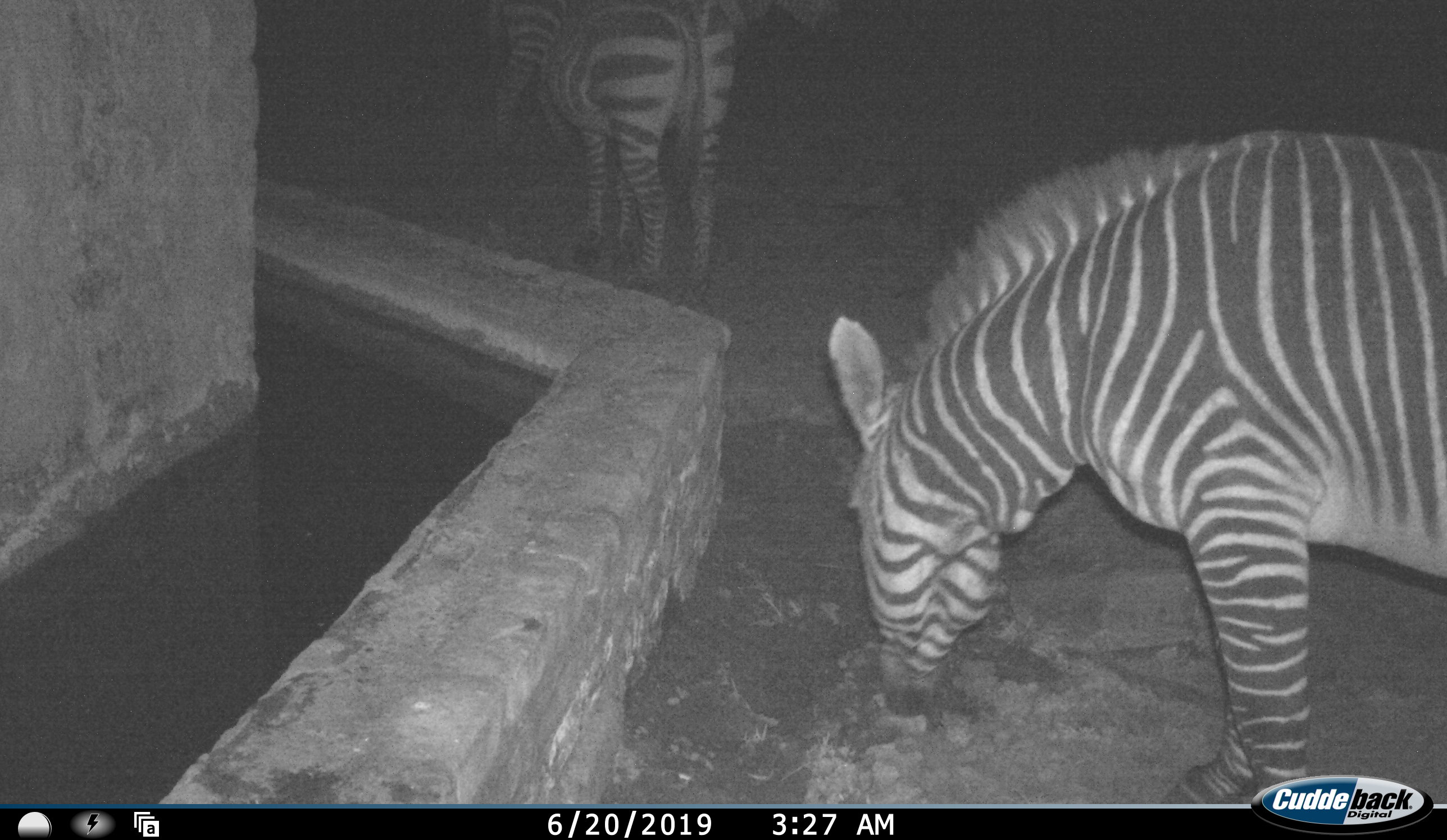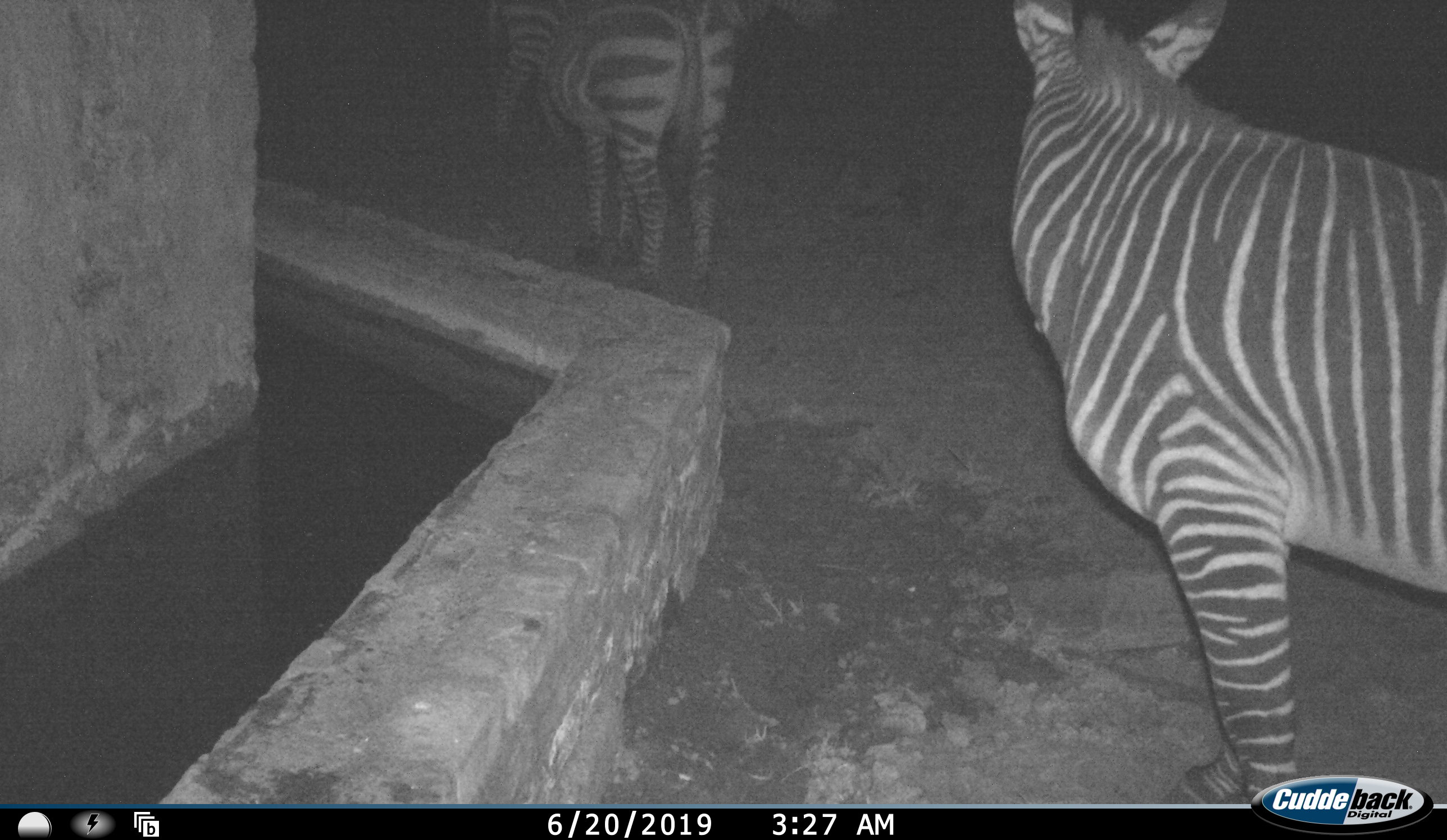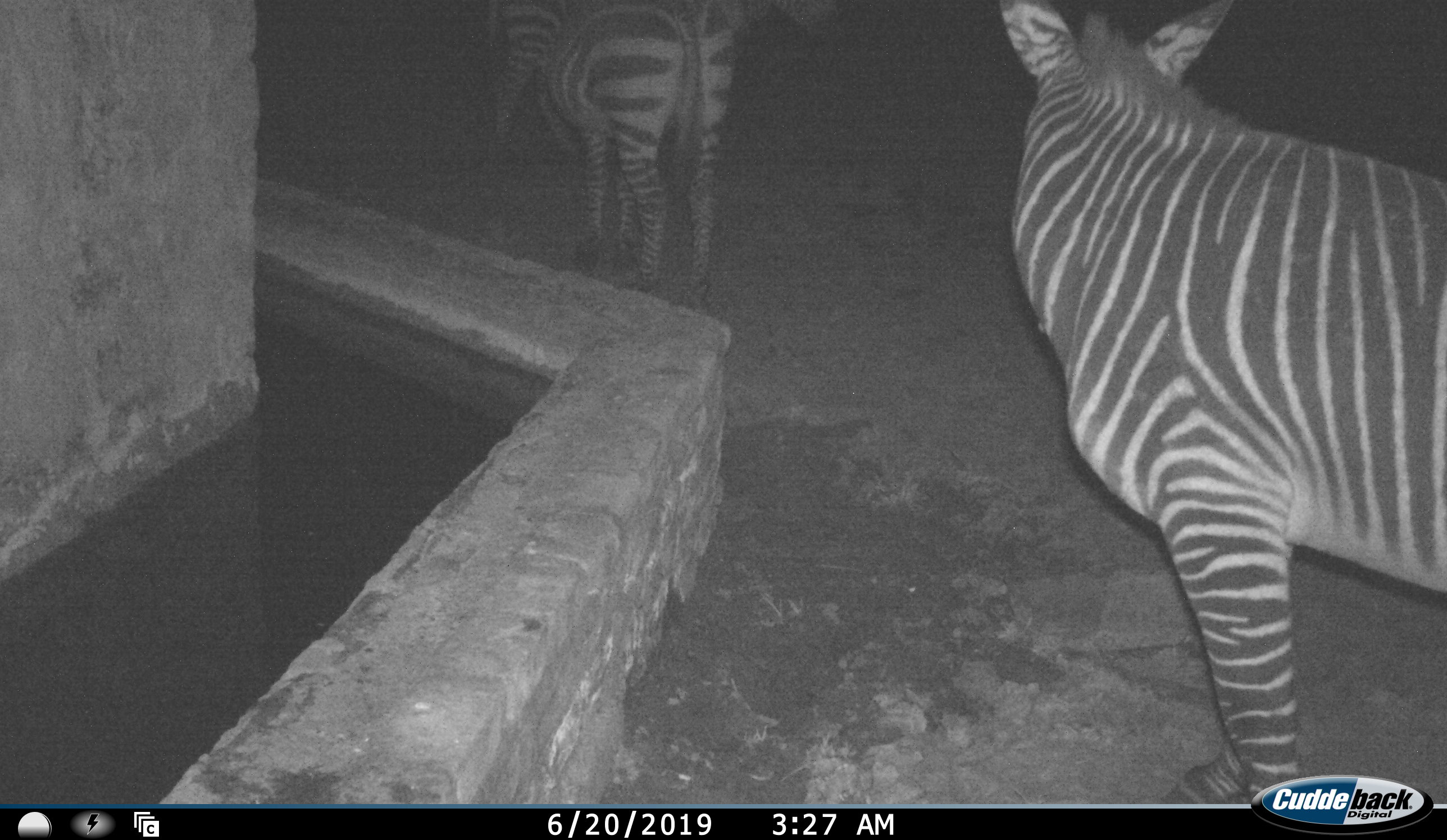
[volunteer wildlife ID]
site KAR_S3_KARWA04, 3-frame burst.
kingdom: Animalia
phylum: Chordata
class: Mammalia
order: Perissodactyla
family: Equidae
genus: Equus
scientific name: Equus zebra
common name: mountain zebra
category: zebramountain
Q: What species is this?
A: Zebramountain (mountain zebra) (Equus zebra).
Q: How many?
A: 3.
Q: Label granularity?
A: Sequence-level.